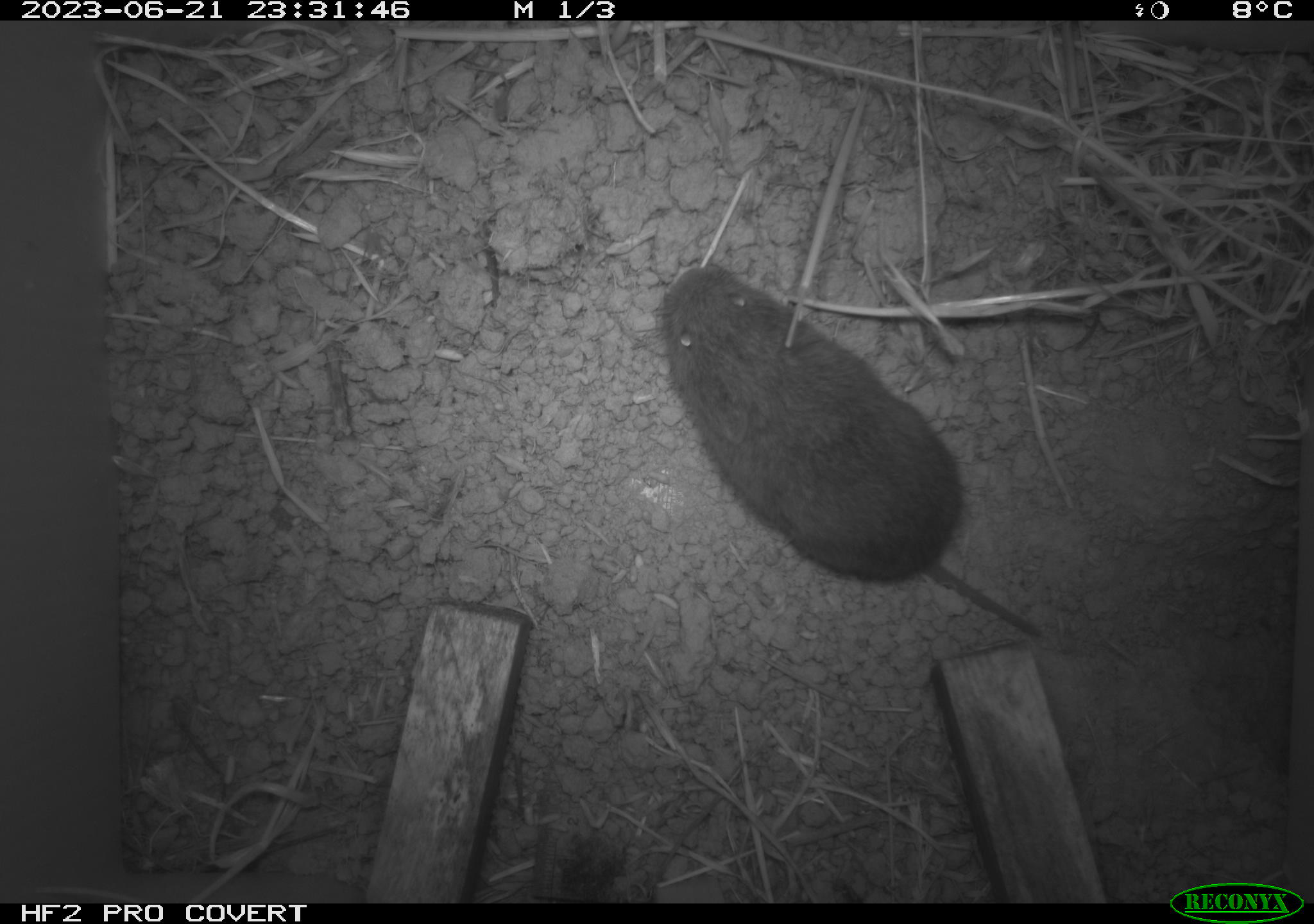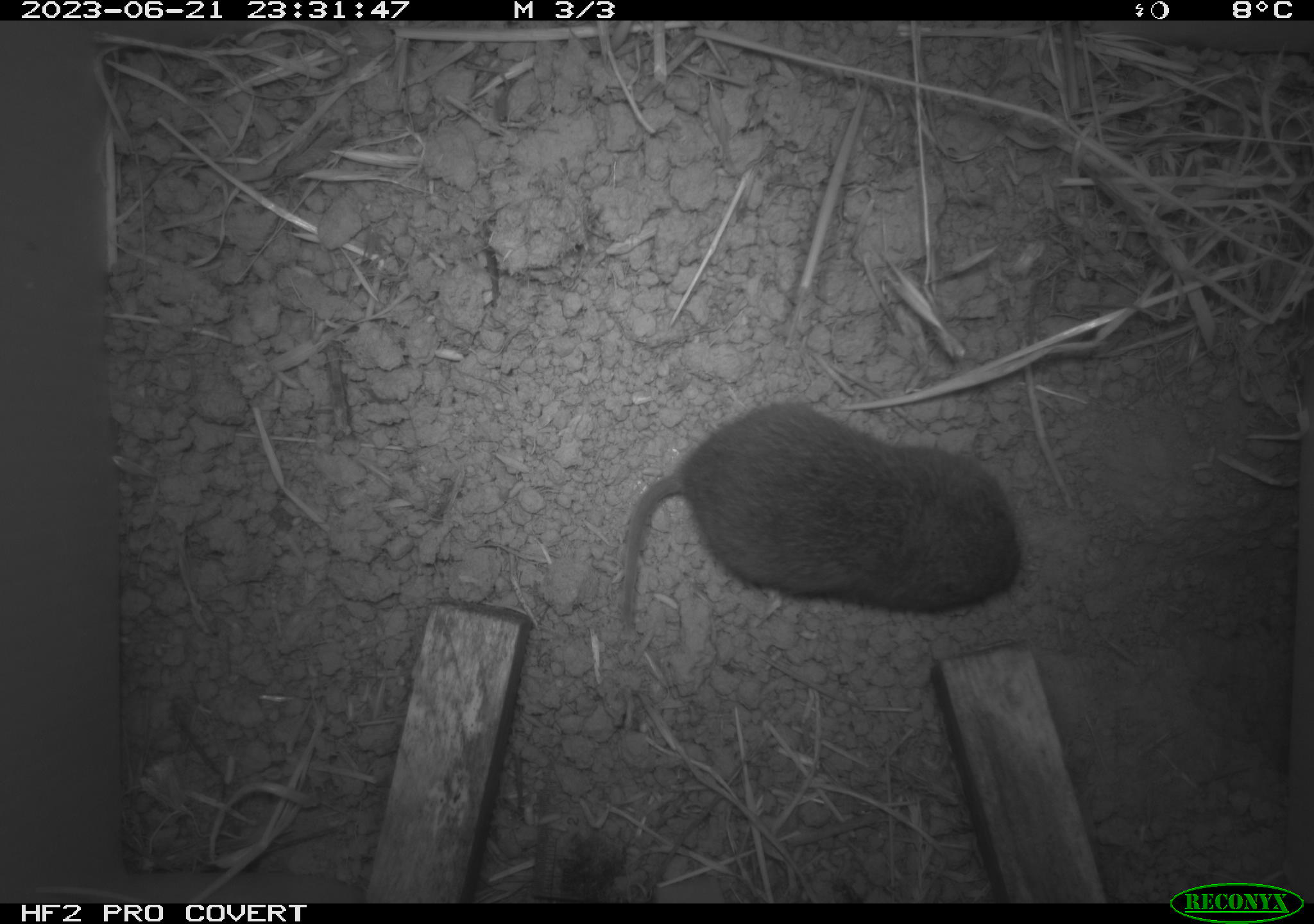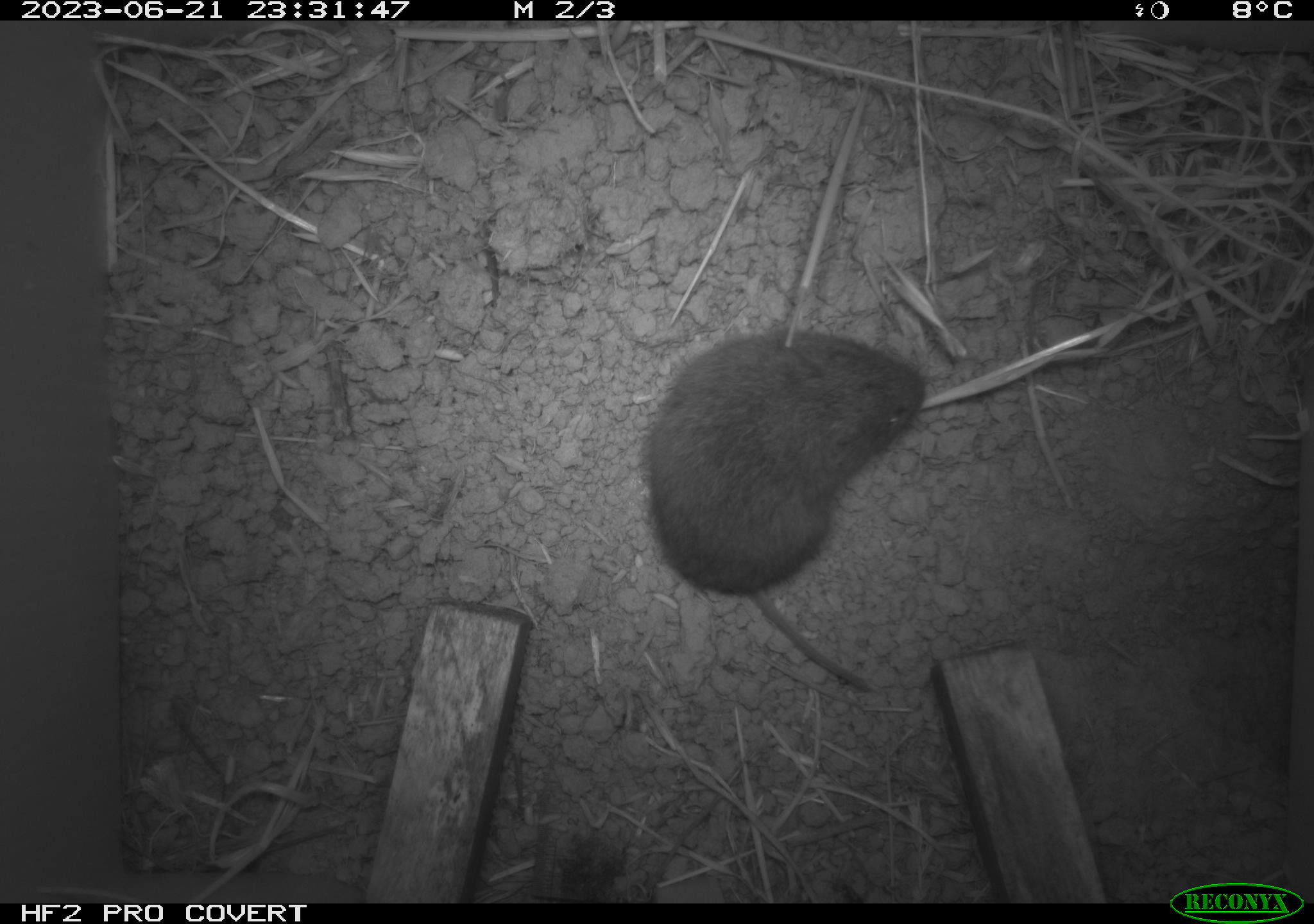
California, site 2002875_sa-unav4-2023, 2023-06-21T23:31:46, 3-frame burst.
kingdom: Animalia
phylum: Chordata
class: Mammalia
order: Rodentia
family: Cricetidae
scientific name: Arvicolinae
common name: voles, lemmings, and muskrats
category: arvicolinae subfamily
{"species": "arvicolinae subfamily (voles, lemmings, and muskrats) (Arvicolinae)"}